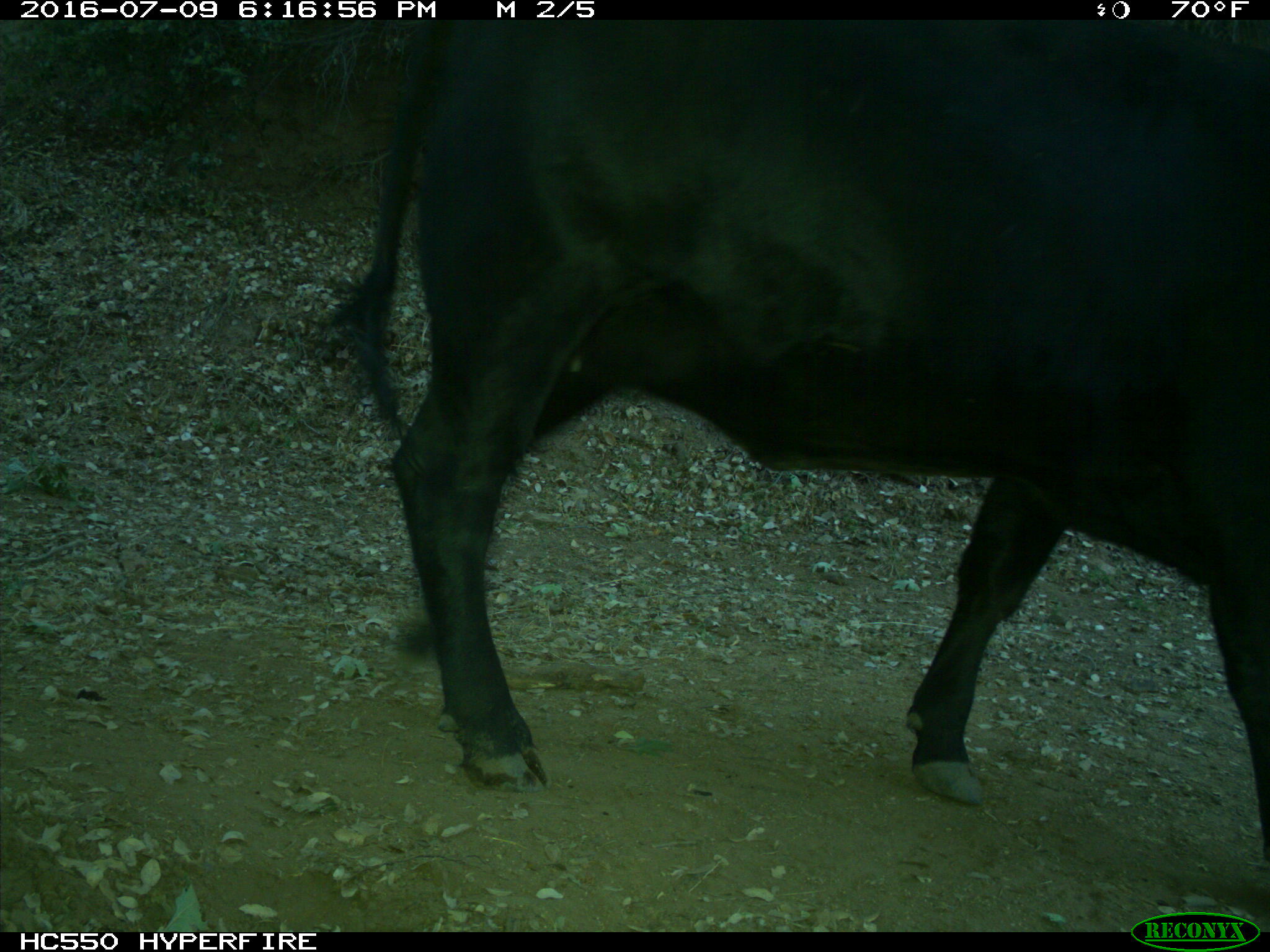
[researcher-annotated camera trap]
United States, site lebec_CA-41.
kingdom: Animalia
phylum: Chordata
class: Mammalia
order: Artiodactyla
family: Bovidae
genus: Bos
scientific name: Bos taurus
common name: domestic cow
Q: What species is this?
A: Bos taurus (domestic cow).